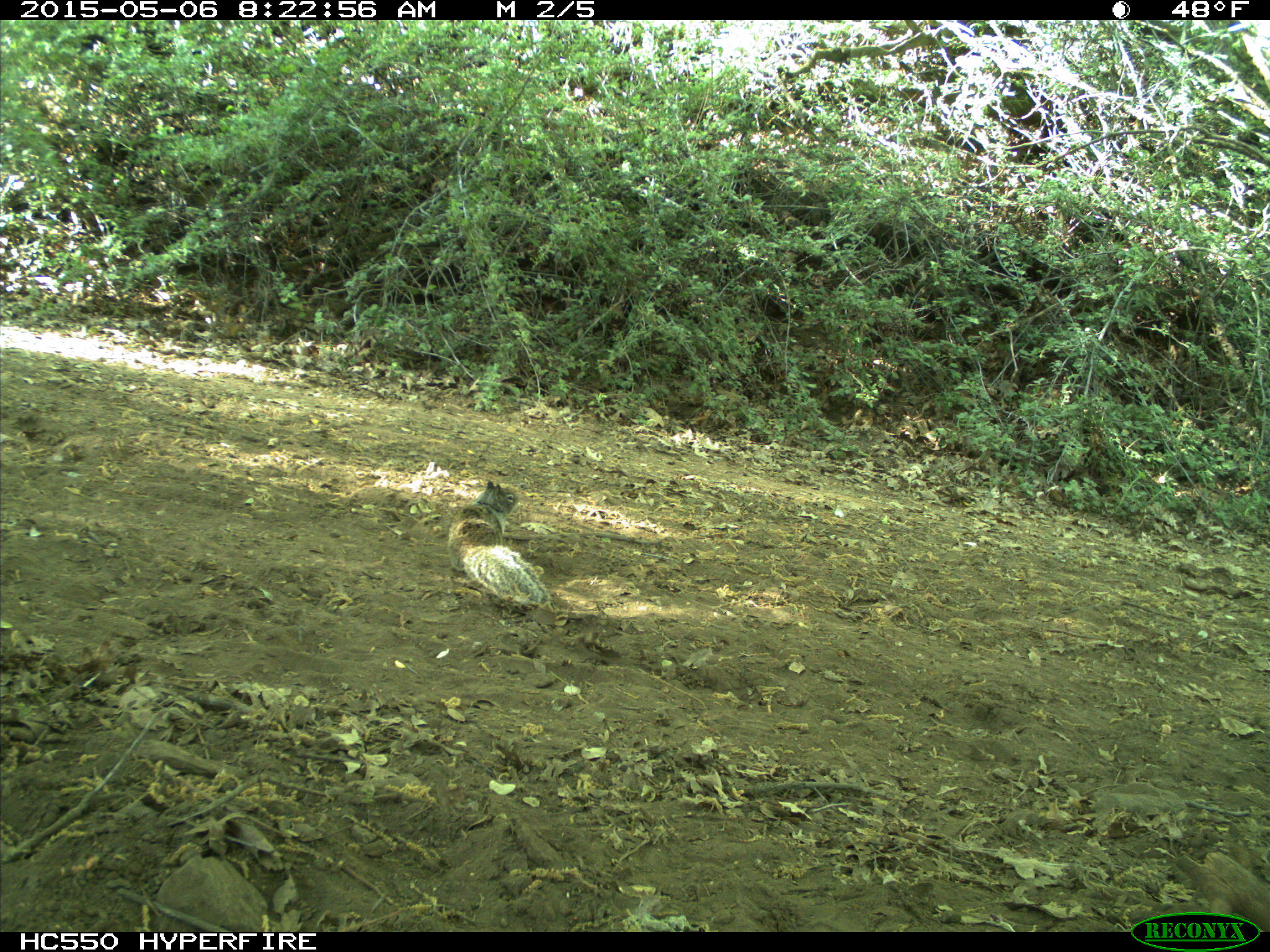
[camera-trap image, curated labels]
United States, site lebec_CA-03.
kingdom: Animalia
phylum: Chordata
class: Mammalia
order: Rodentia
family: Sciuridae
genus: Otospermophilus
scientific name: Otospermophilus beecheyi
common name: california ground squirrel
Otospermophilus beecheyi (california ground squirrel).